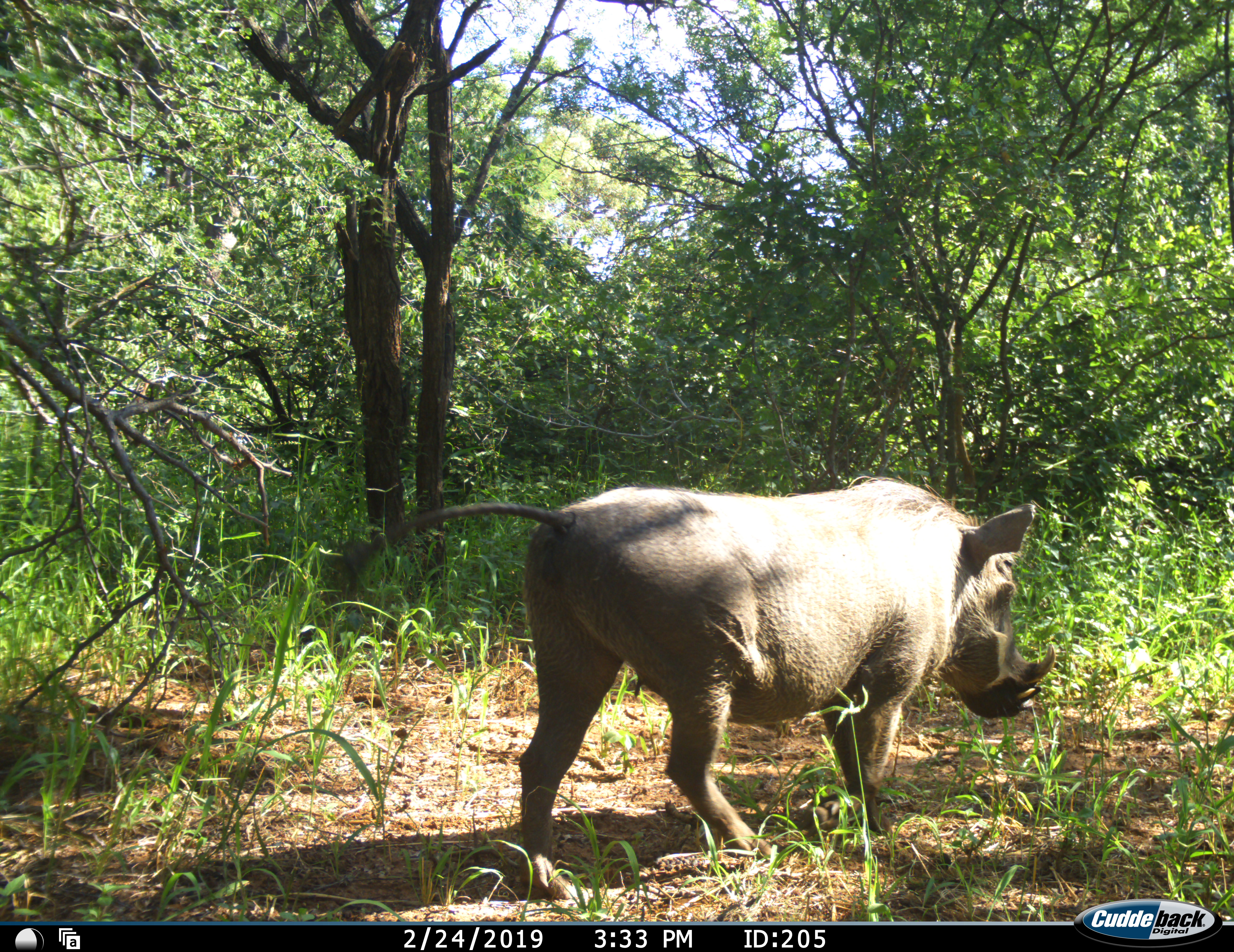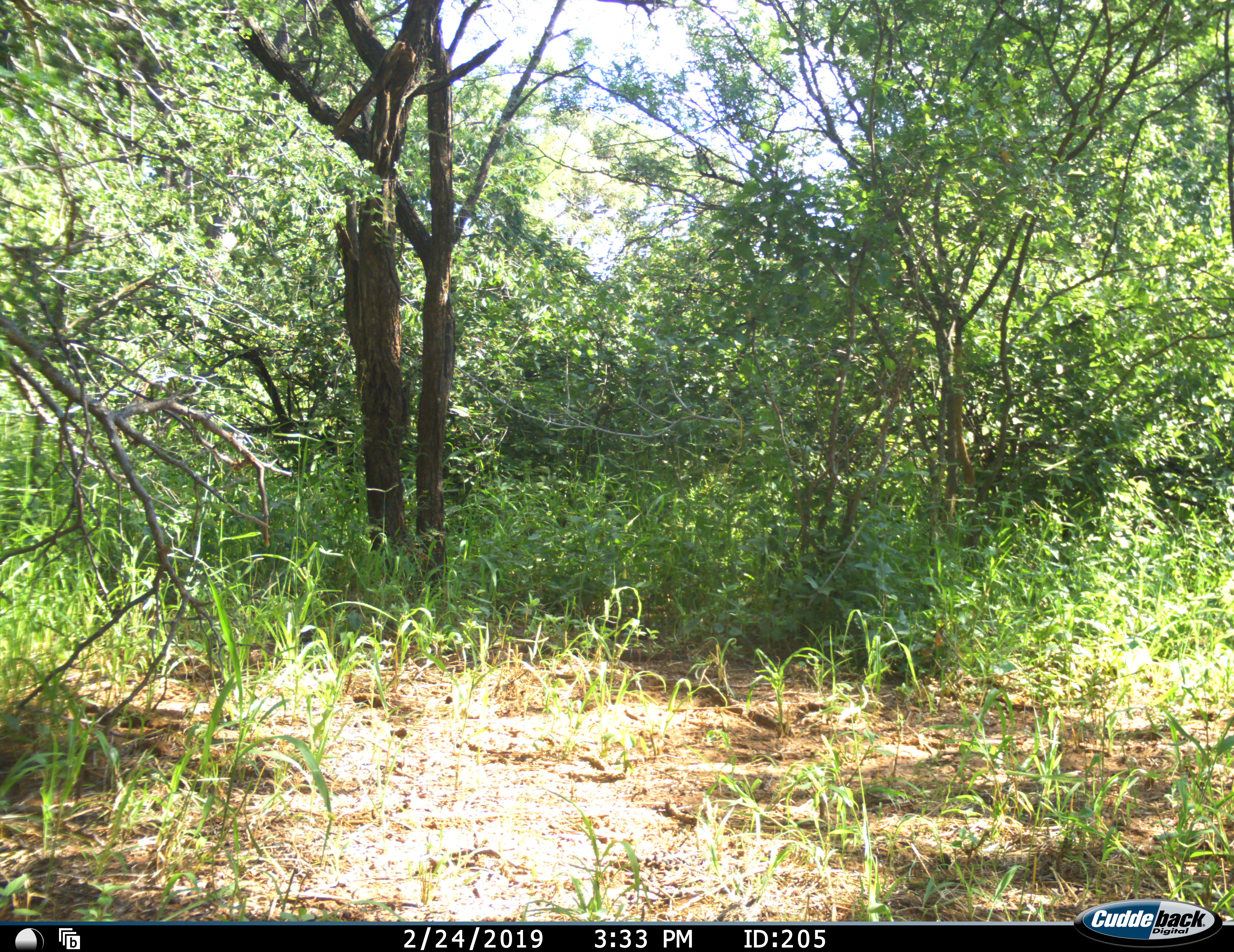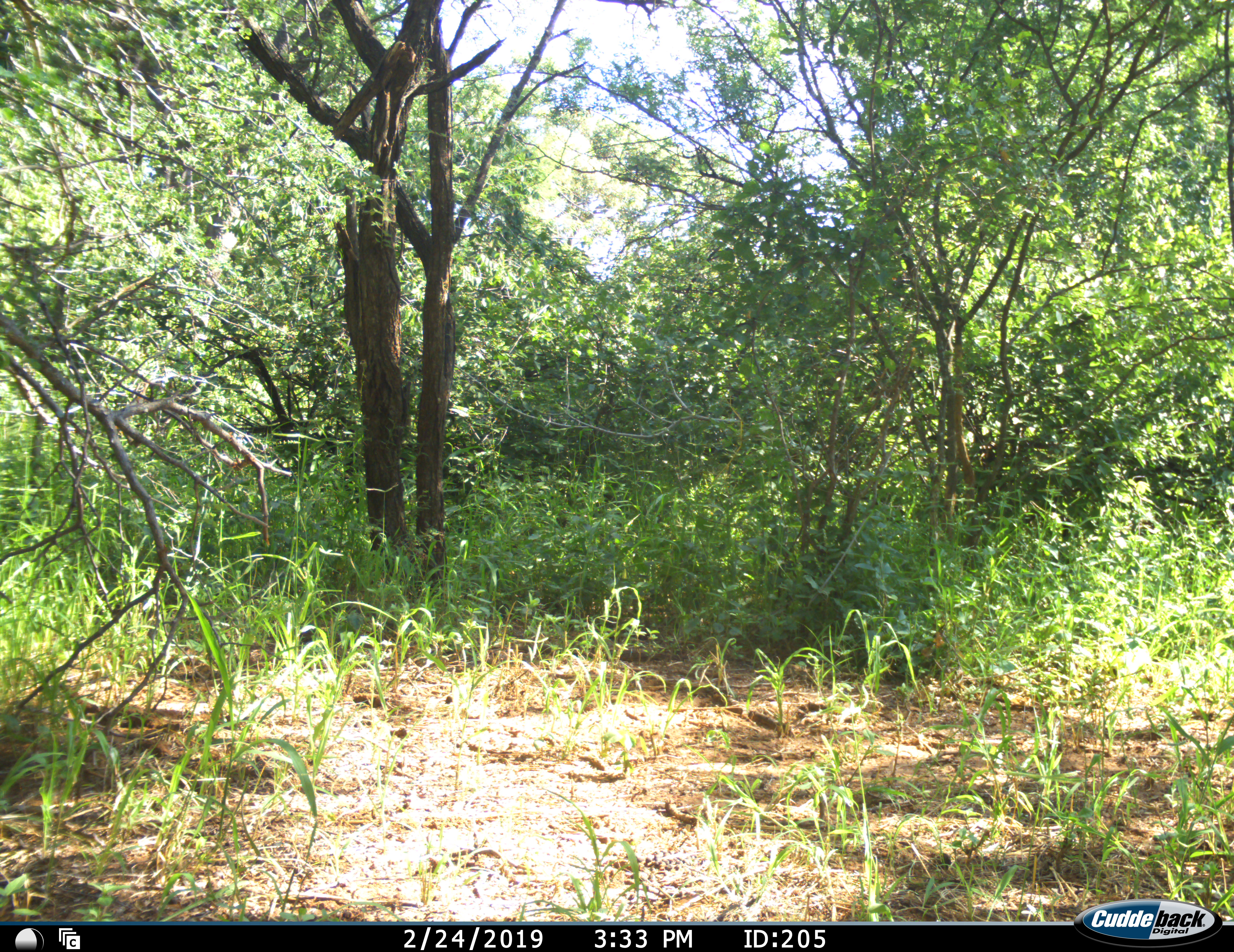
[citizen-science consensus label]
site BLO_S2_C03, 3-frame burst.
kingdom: Animalia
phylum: Chordata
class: Mammalia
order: Artiodactyla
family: Suidae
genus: Phacochoerus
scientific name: Phacochoerus africanus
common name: warthog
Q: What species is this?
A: Warthog (Phacochoerus africanus).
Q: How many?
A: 1.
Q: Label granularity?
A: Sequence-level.